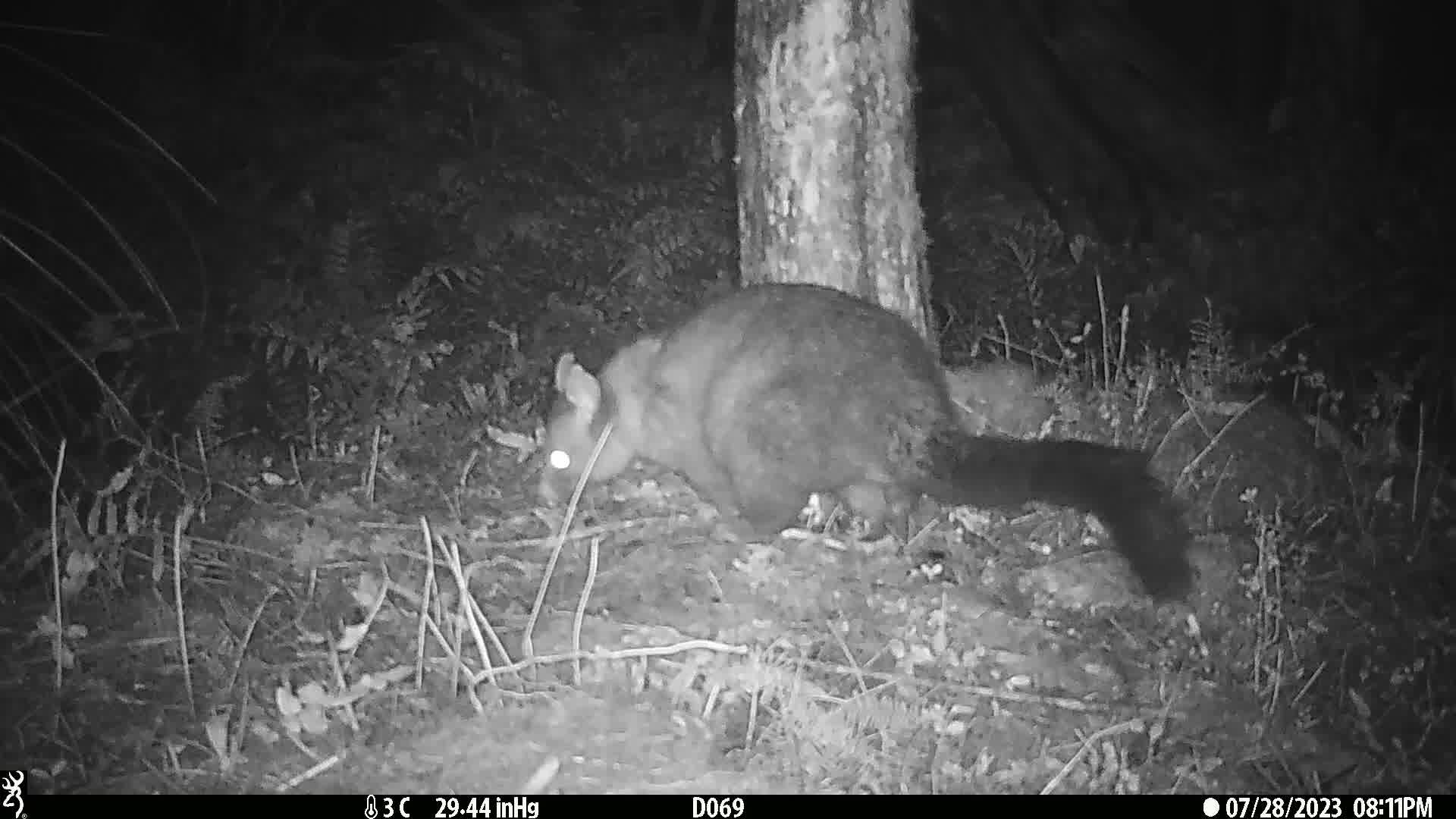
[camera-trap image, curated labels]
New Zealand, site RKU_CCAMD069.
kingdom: Animalia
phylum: Chordata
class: Mammalia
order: Diprotodontia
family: Phalangeridae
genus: Trichosurus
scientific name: Trichosurus vulpecula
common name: common brushtail possum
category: possum